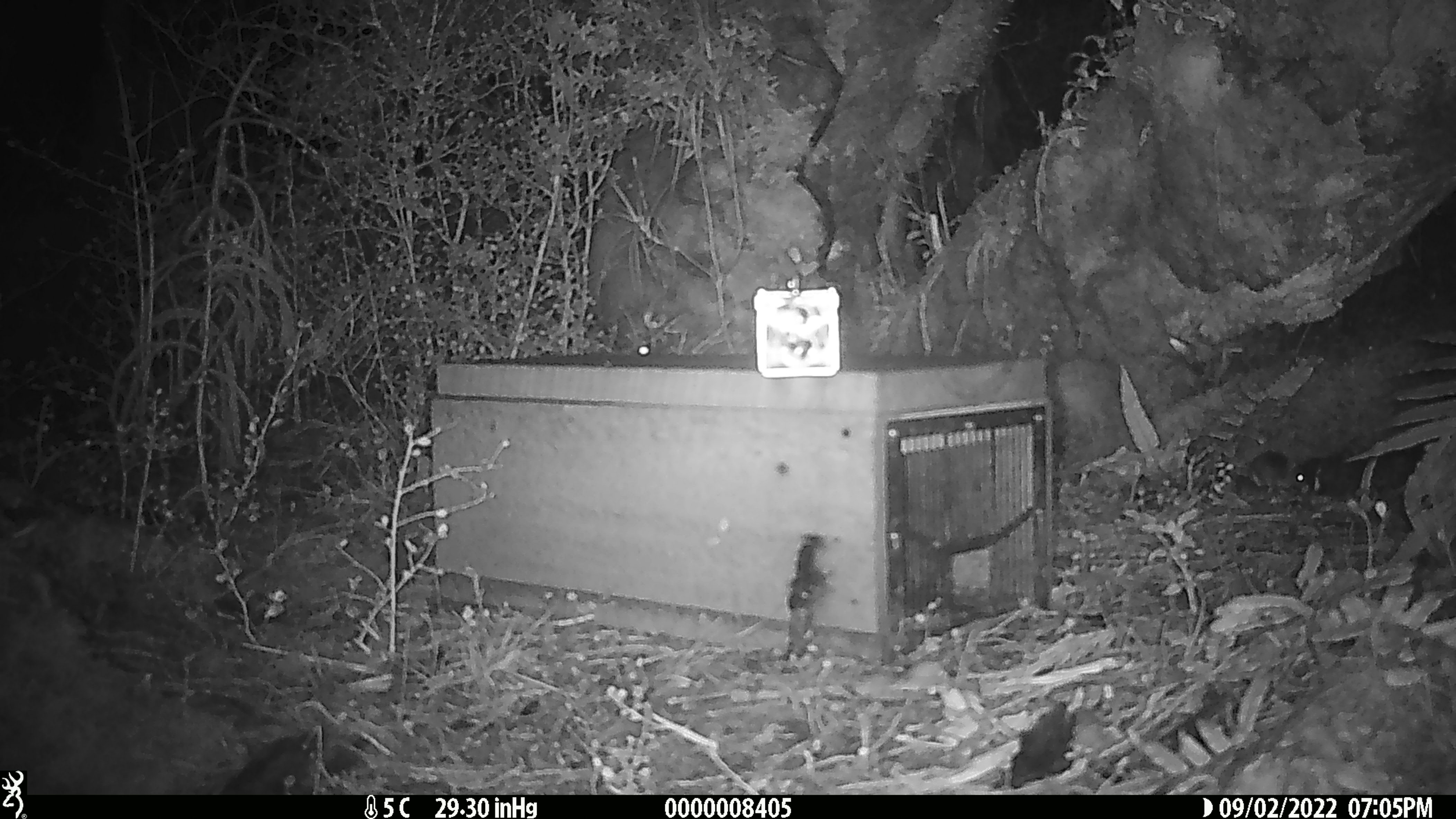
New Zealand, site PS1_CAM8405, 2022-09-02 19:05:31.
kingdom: Animalia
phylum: Chordata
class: Mammalia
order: Rodentia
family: Muridae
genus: Mus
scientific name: Mus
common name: mouse